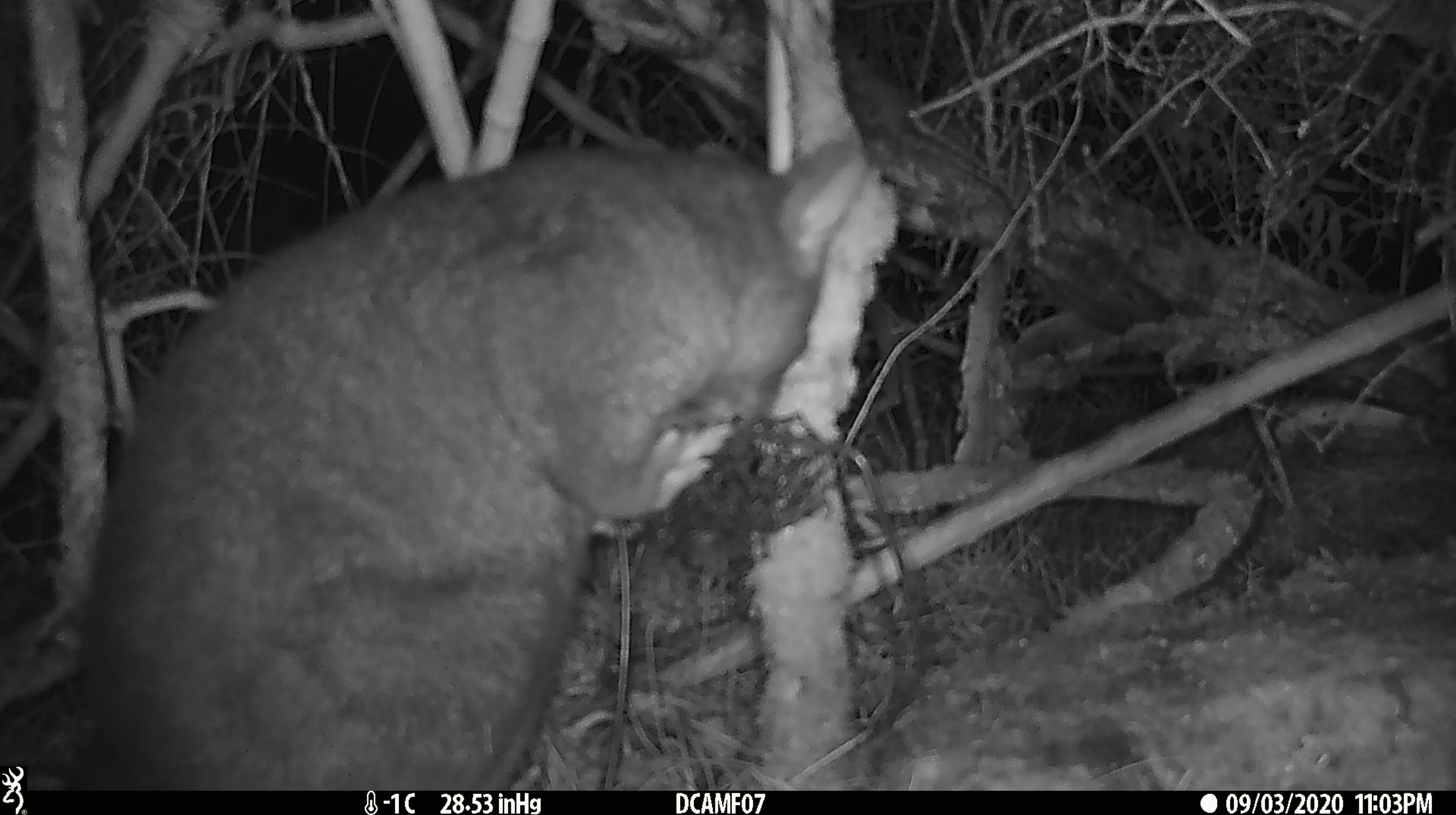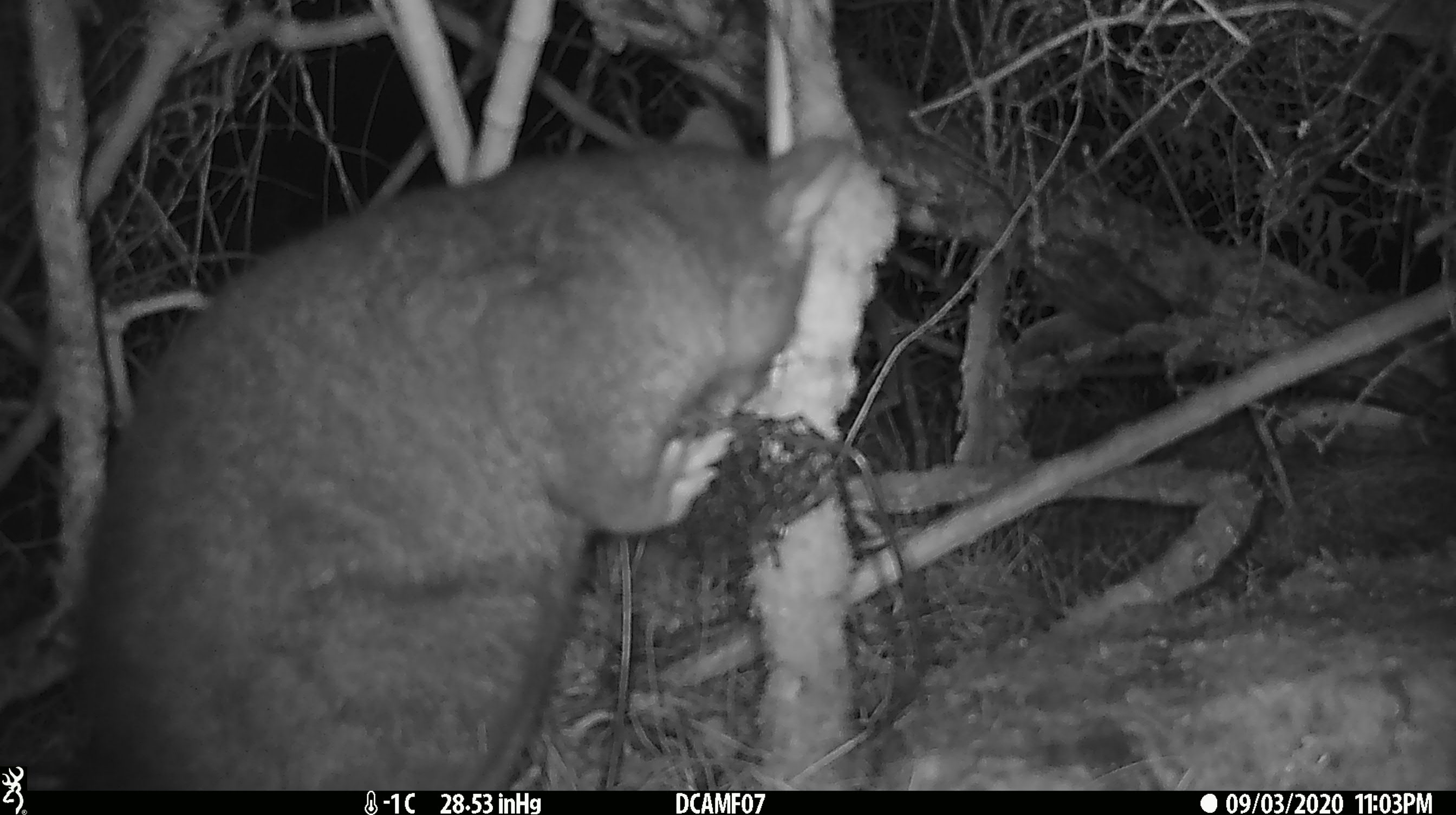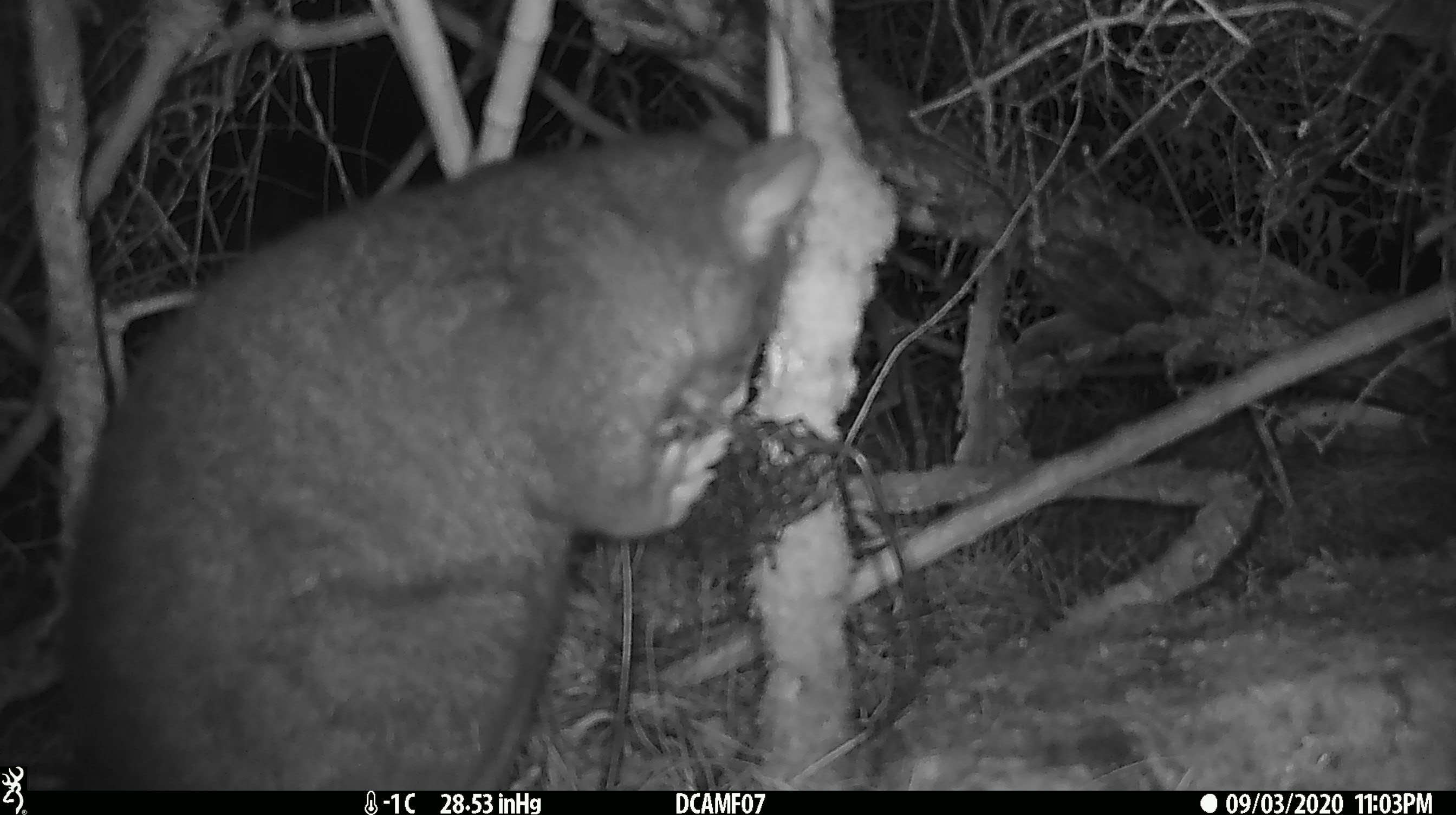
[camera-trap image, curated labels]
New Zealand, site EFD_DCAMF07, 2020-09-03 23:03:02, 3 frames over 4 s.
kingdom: Animalia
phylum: Chordata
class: Mammalia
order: Diprotodontia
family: Phalangeridae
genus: Trichosurus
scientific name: Trichosurus vulpecula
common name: common brushtail possum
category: possum